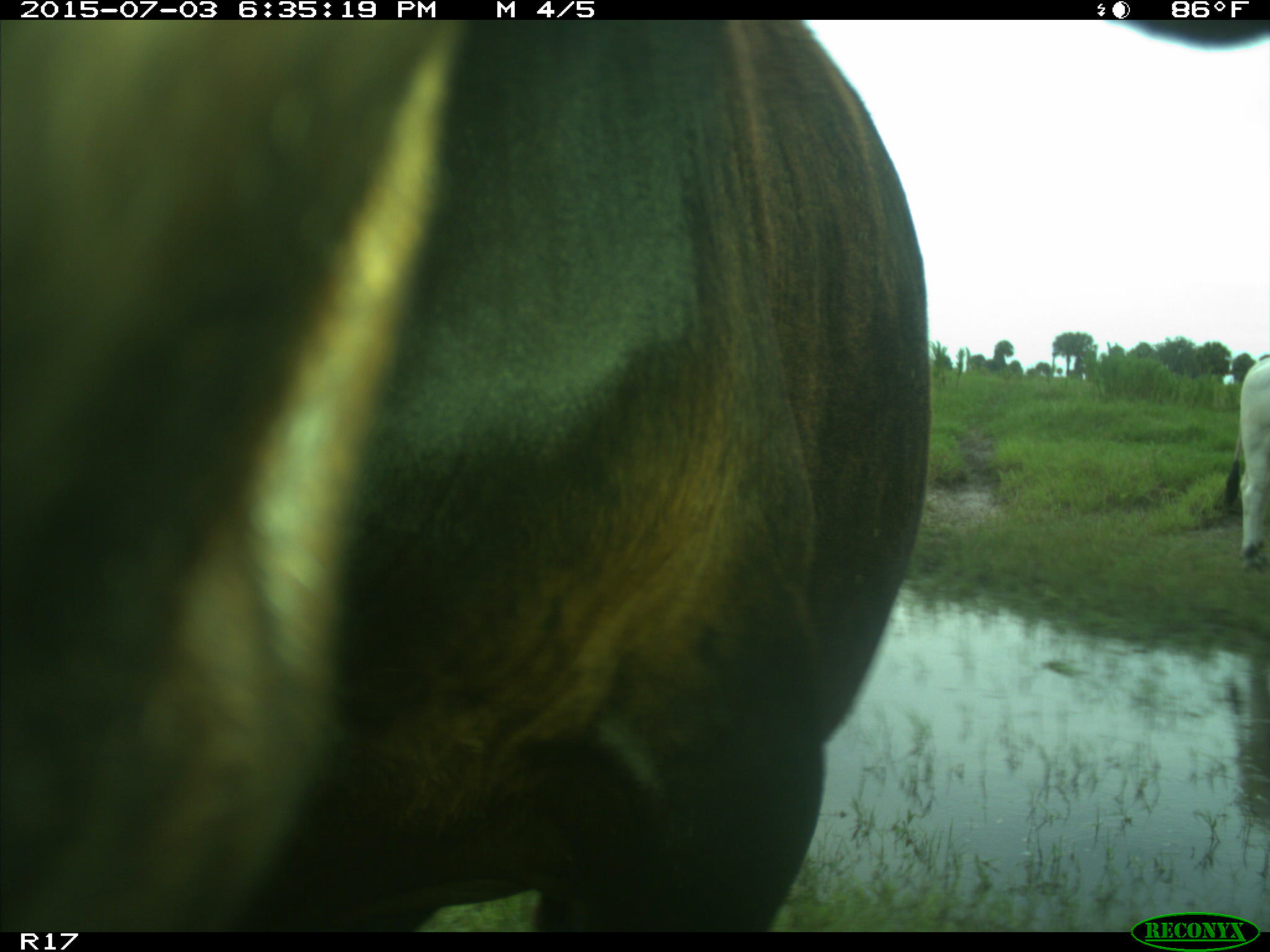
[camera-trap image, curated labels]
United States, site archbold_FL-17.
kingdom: Animalia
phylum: Chordata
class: Mammalia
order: Artiodactyla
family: Bovidae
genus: Bos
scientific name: Bos taurus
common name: domestic cow